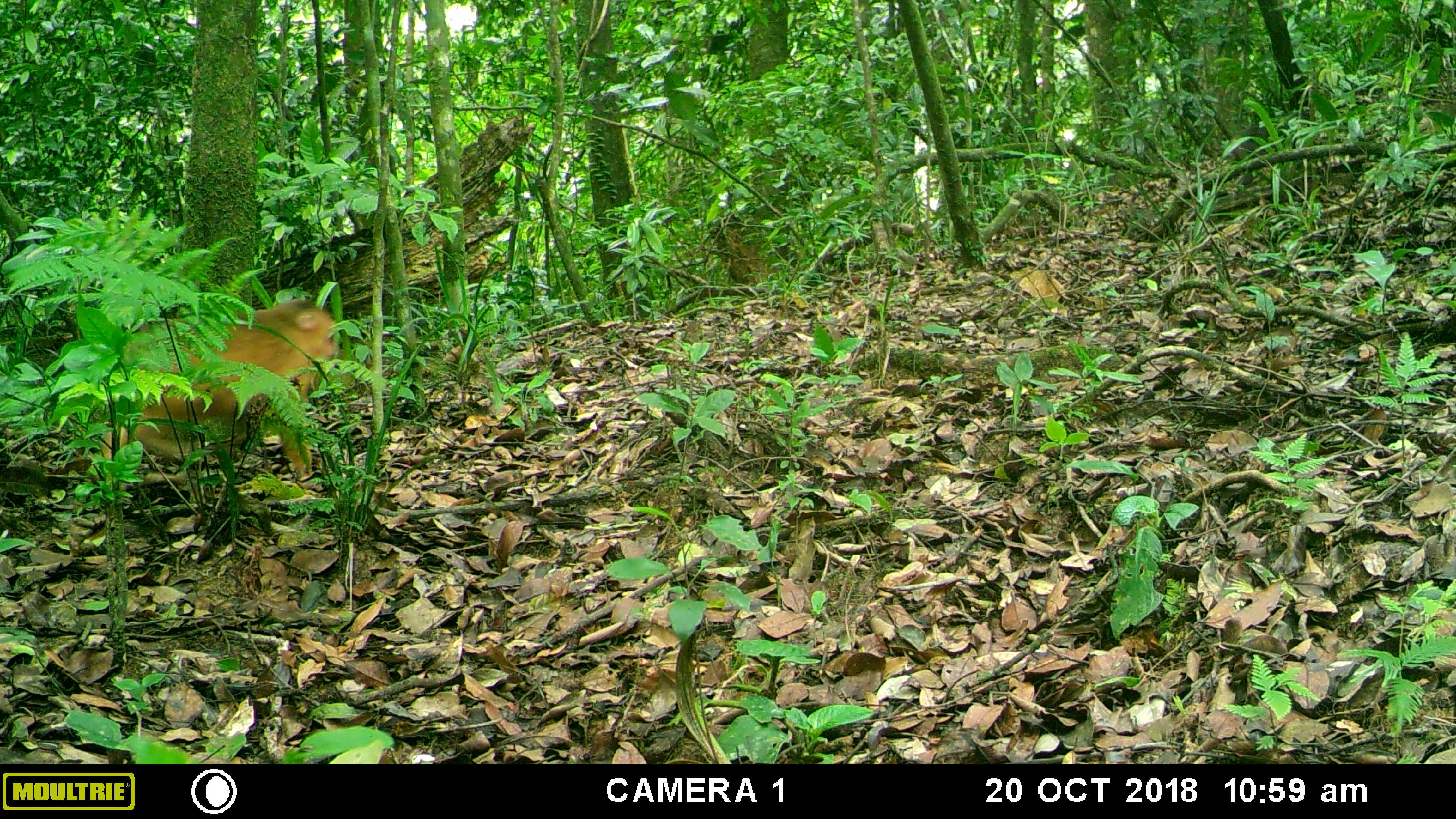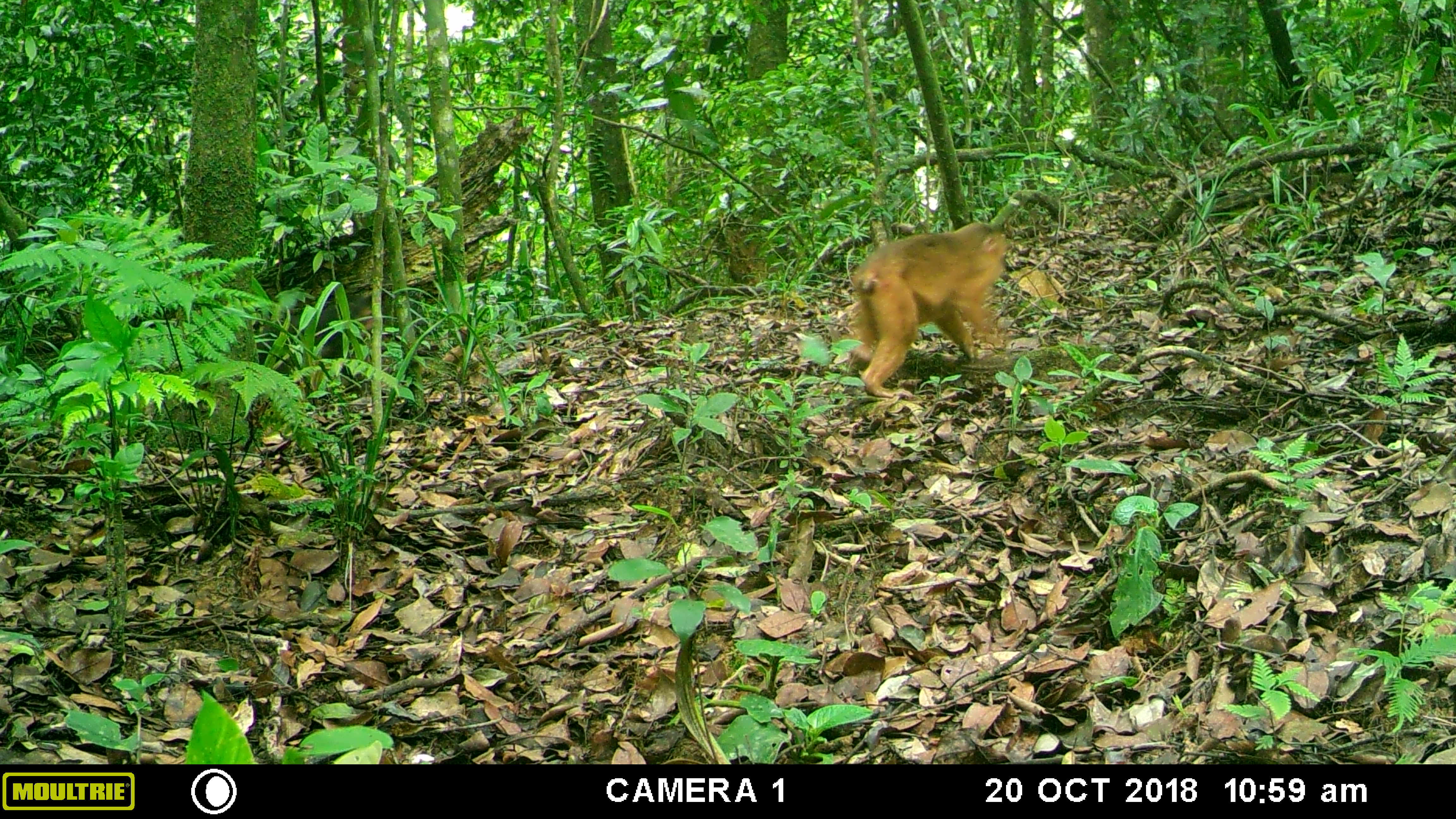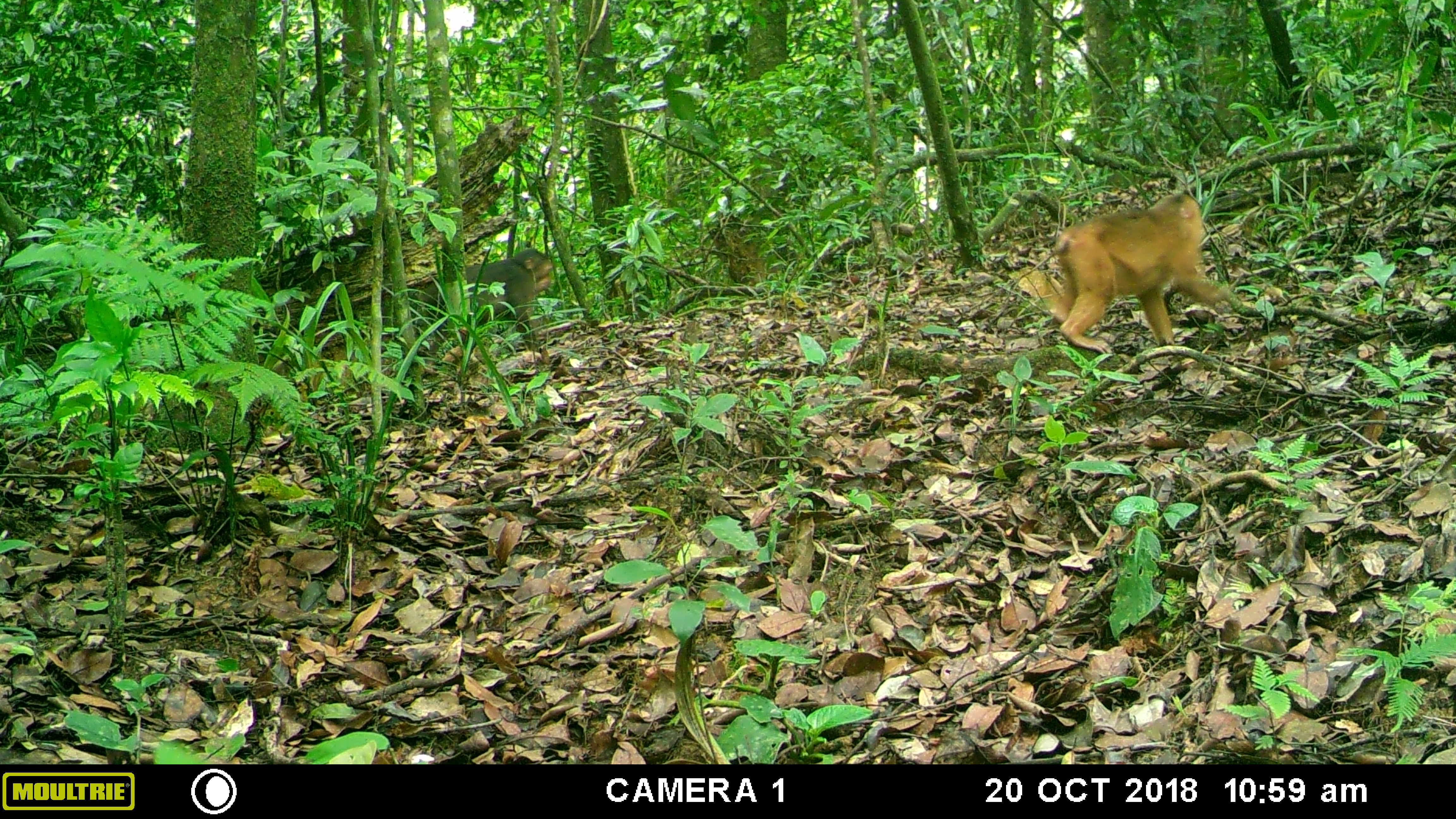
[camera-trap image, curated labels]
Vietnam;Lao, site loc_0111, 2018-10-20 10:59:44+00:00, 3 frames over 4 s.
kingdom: Animalia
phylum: Chordata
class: Mammalia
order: Primates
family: Cercopithecidae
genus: Macaca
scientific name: Macaca arctoides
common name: stump-tailed macaque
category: stump tailed macaque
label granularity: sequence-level